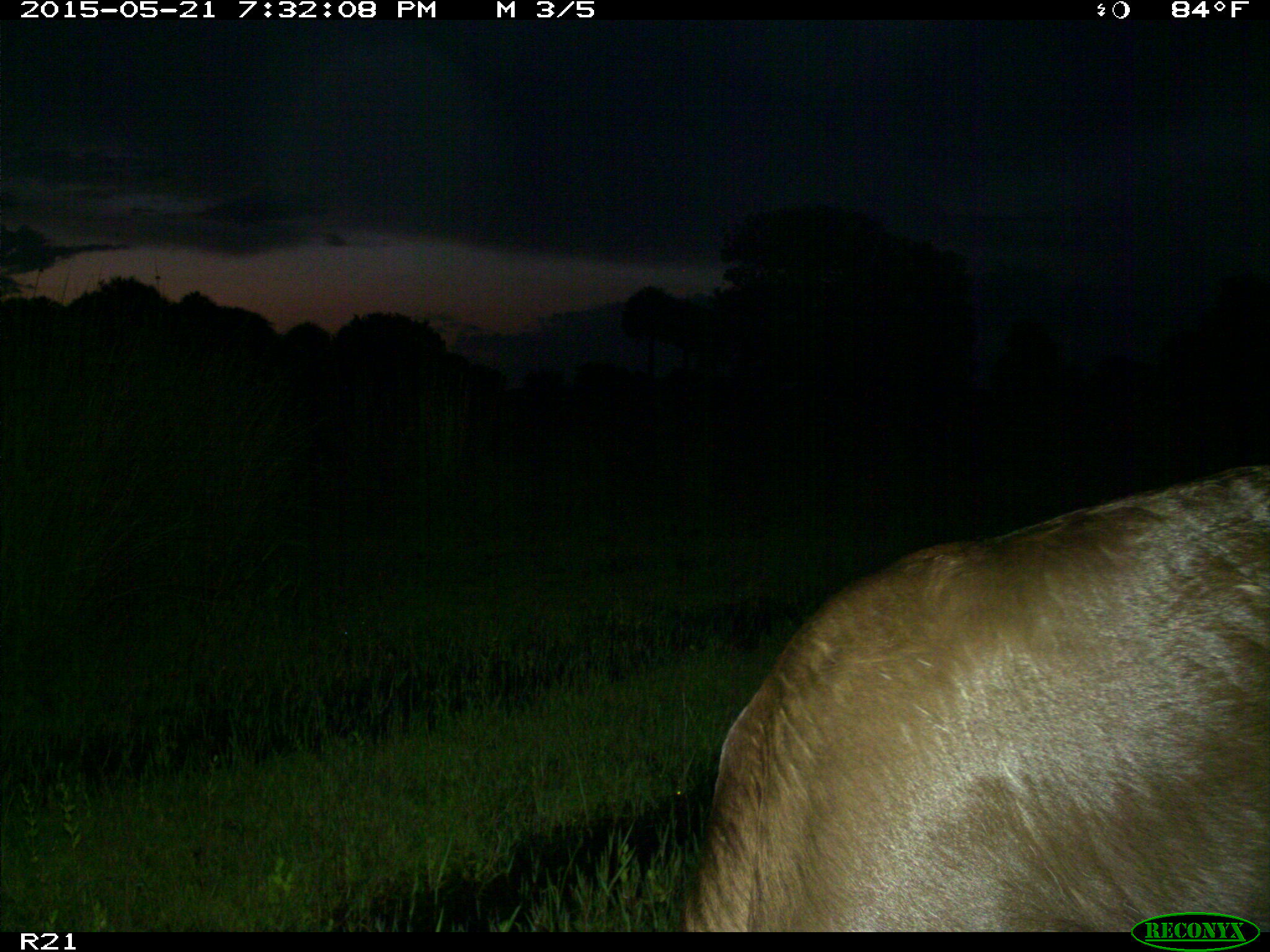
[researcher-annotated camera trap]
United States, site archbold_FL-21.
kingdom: Animalia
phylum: Chordata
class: Mammalia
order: Artiodactyla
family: Bovidae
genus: Bos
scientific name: Bos taurus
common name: domestic cow